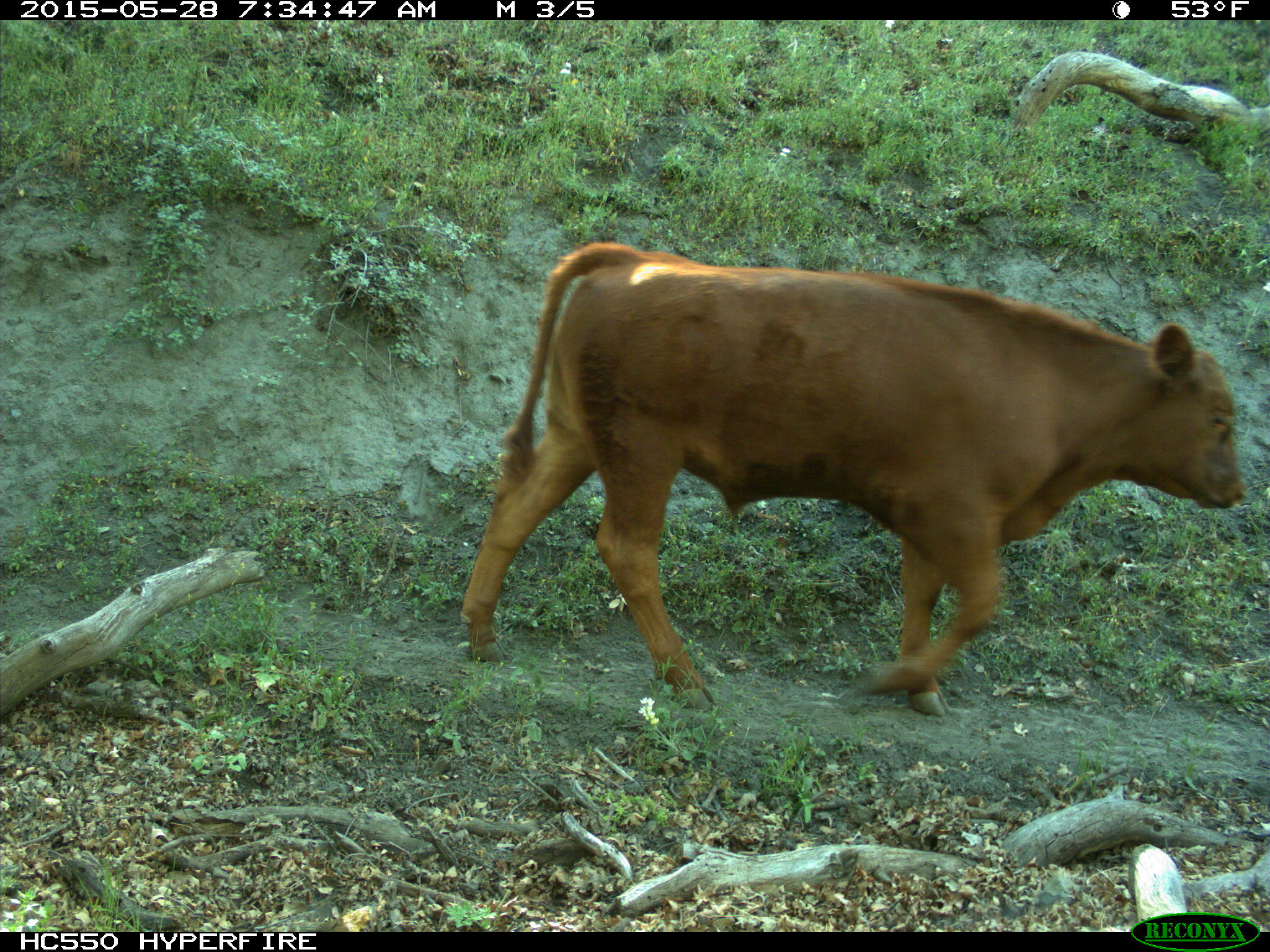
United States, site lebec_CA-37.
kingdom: Animalia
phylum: Chordata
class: Mammalia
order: Artiodactyla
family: Bovidae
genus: Bos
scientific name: Bos taurus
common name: domestic cow